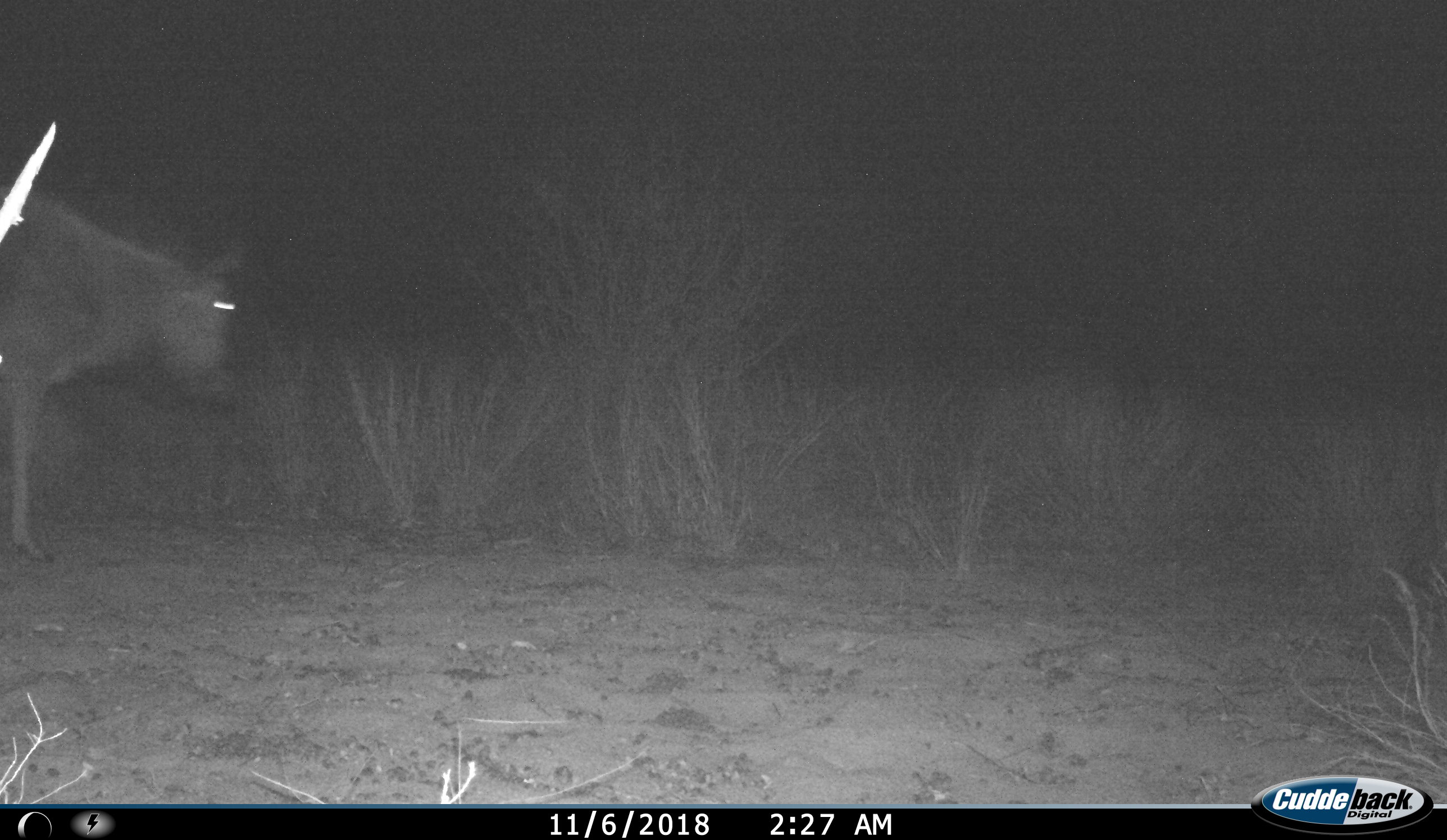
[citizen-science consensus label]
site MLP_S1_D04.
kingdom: Animalia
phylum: Chordata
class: Mammalia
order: Artiodactyla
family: Bovidae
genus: Connochaetes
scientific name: Connochaetes taurinus taurinus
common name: blue wildebeest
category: wildebeestblue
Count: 1.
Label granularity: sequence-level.